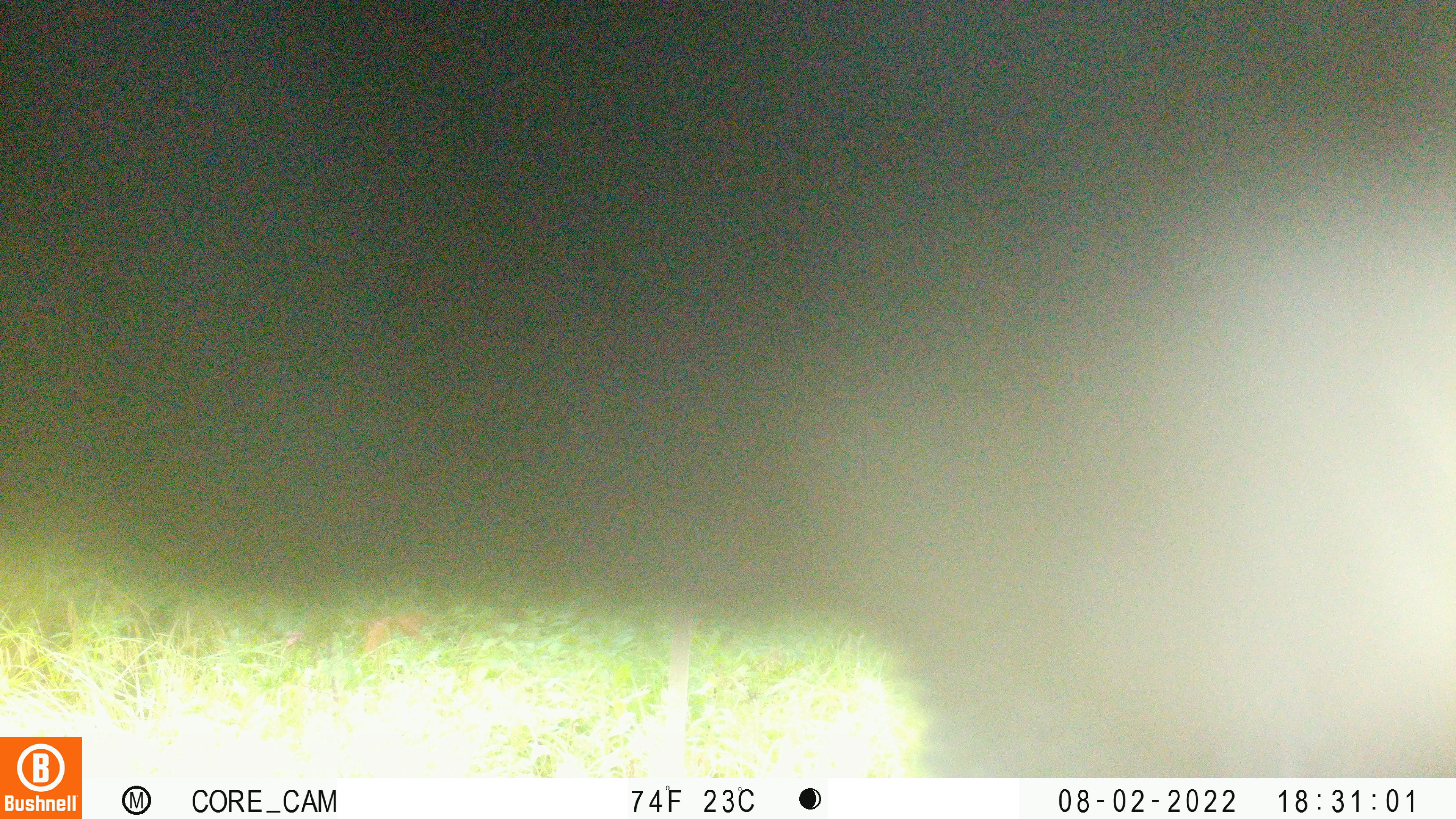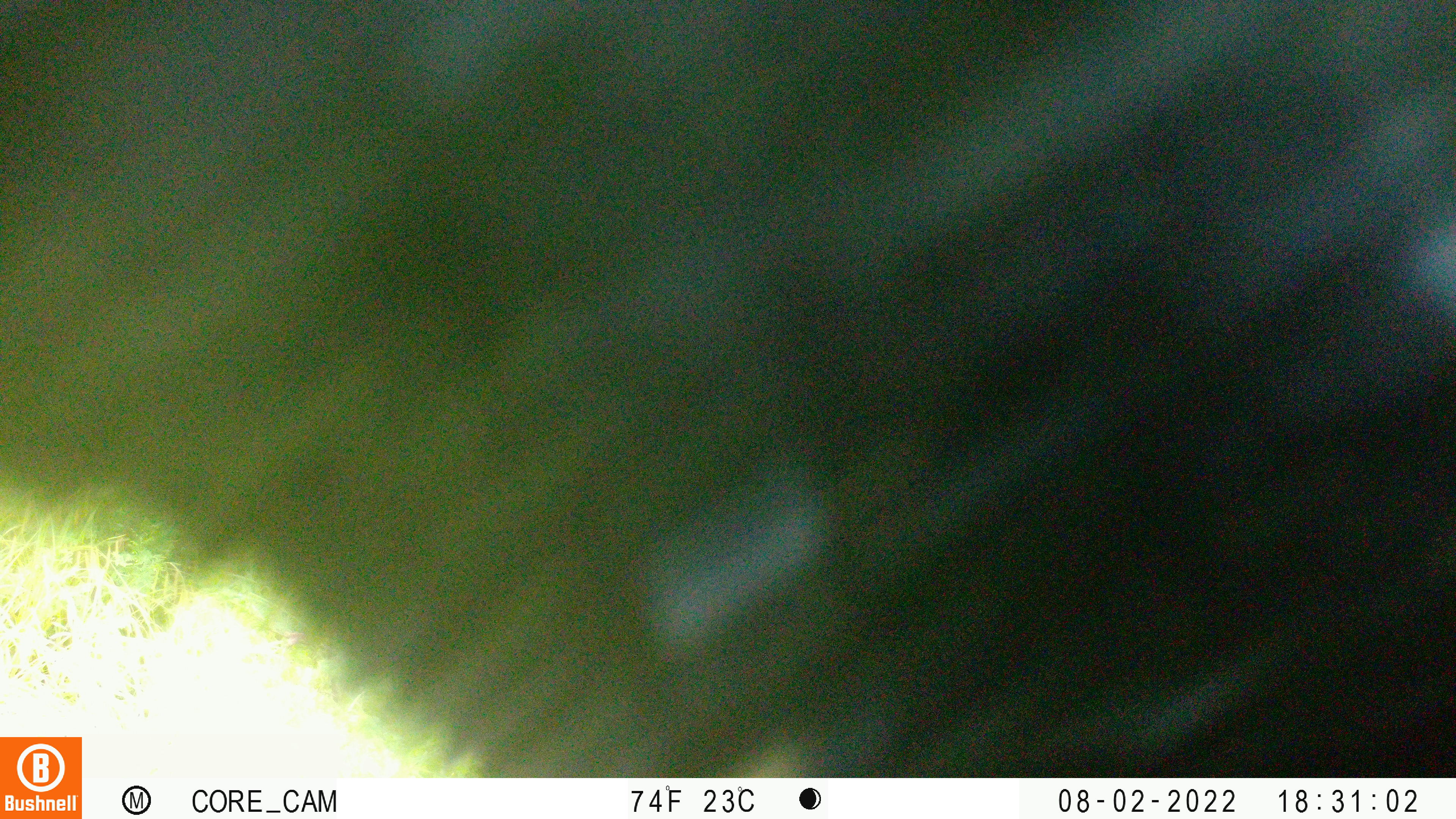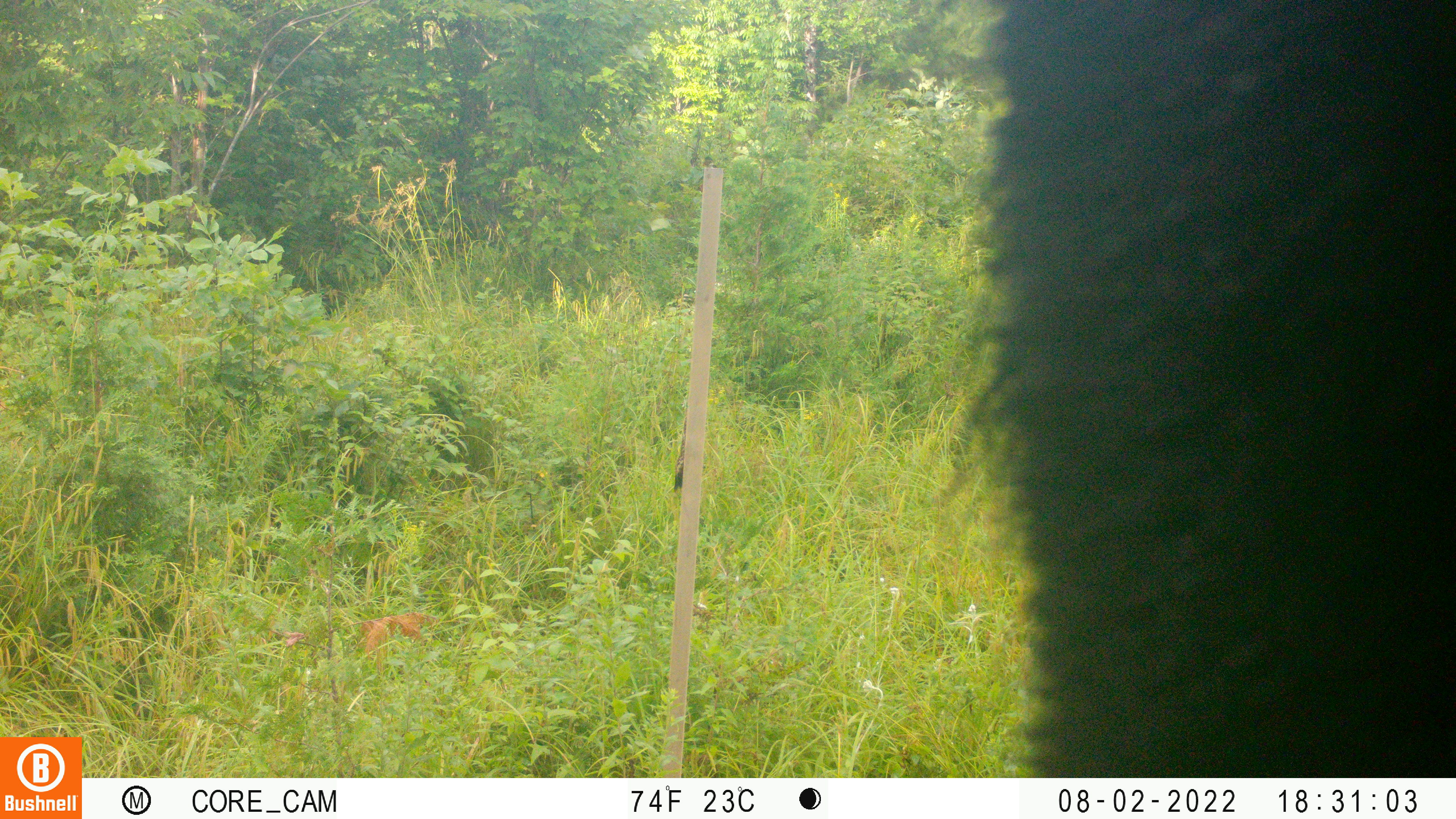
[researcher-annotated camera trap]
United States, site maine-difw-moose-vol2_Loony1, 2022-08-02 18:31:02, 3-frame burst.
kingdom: Animalia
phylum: Chordata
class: Mammalia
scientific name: Mammalia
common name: mammal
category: mammal sp.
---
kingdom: Animalia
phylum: Chordata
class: Mammalia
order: Carnivora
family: Ursidae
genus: Ursus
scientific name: Ursus americanus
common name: black bear